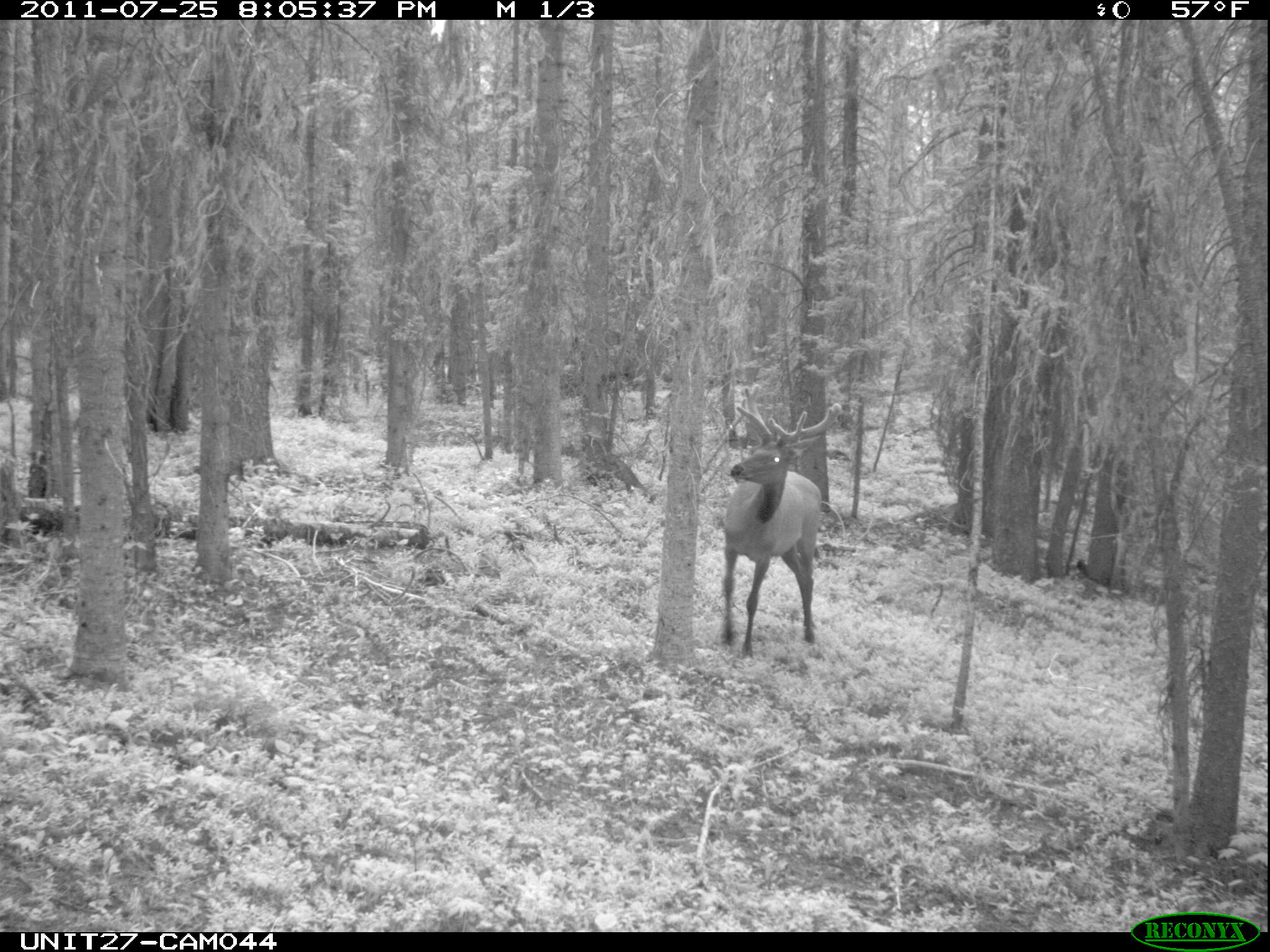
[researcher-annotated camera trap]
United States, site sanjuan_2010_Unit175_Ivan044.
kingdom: Animalia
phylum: Chordata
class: Mammalia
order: Artiodactyla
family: Cervidae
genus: Cervus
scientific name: Cervus elaphus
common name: red deer